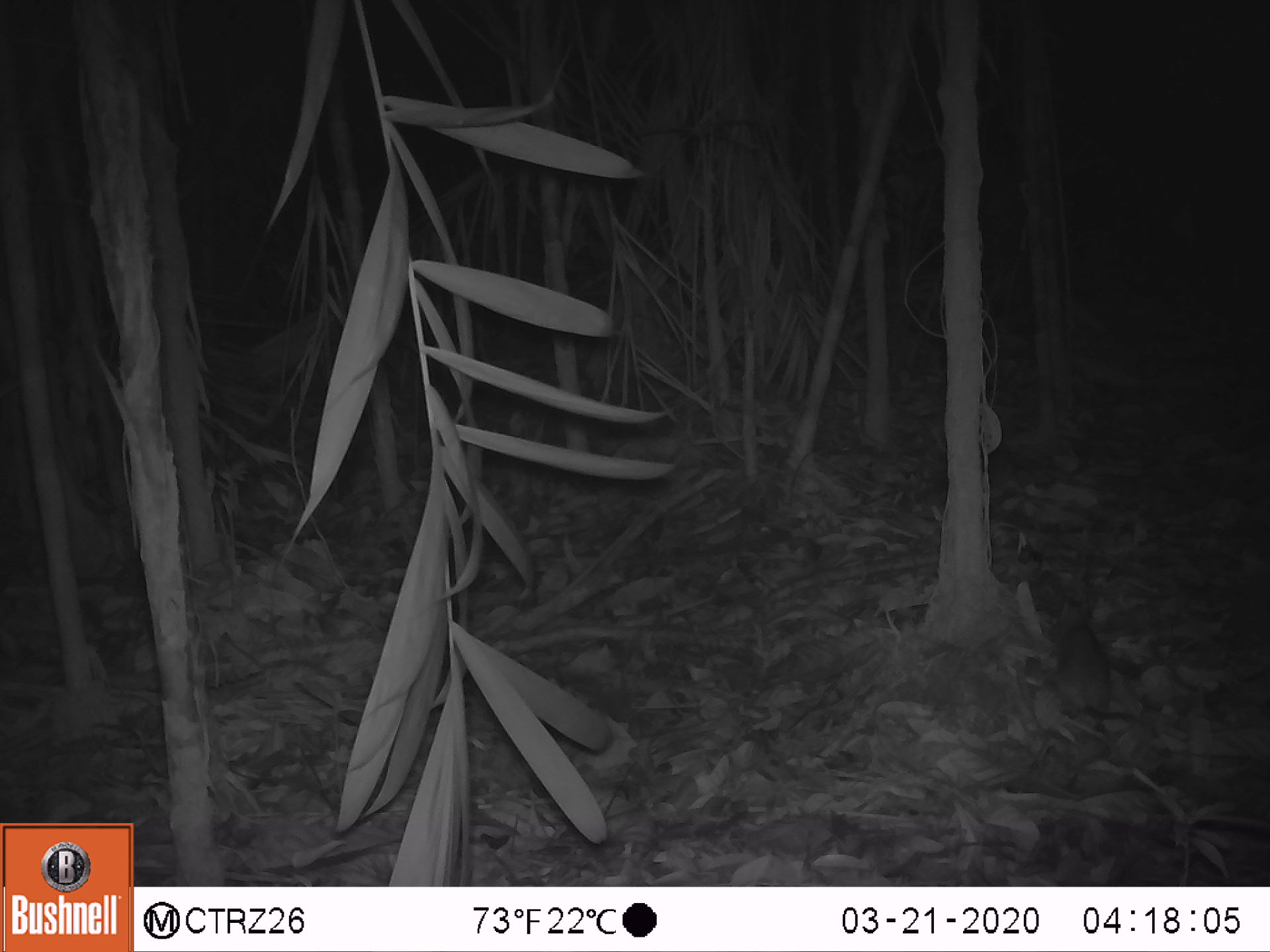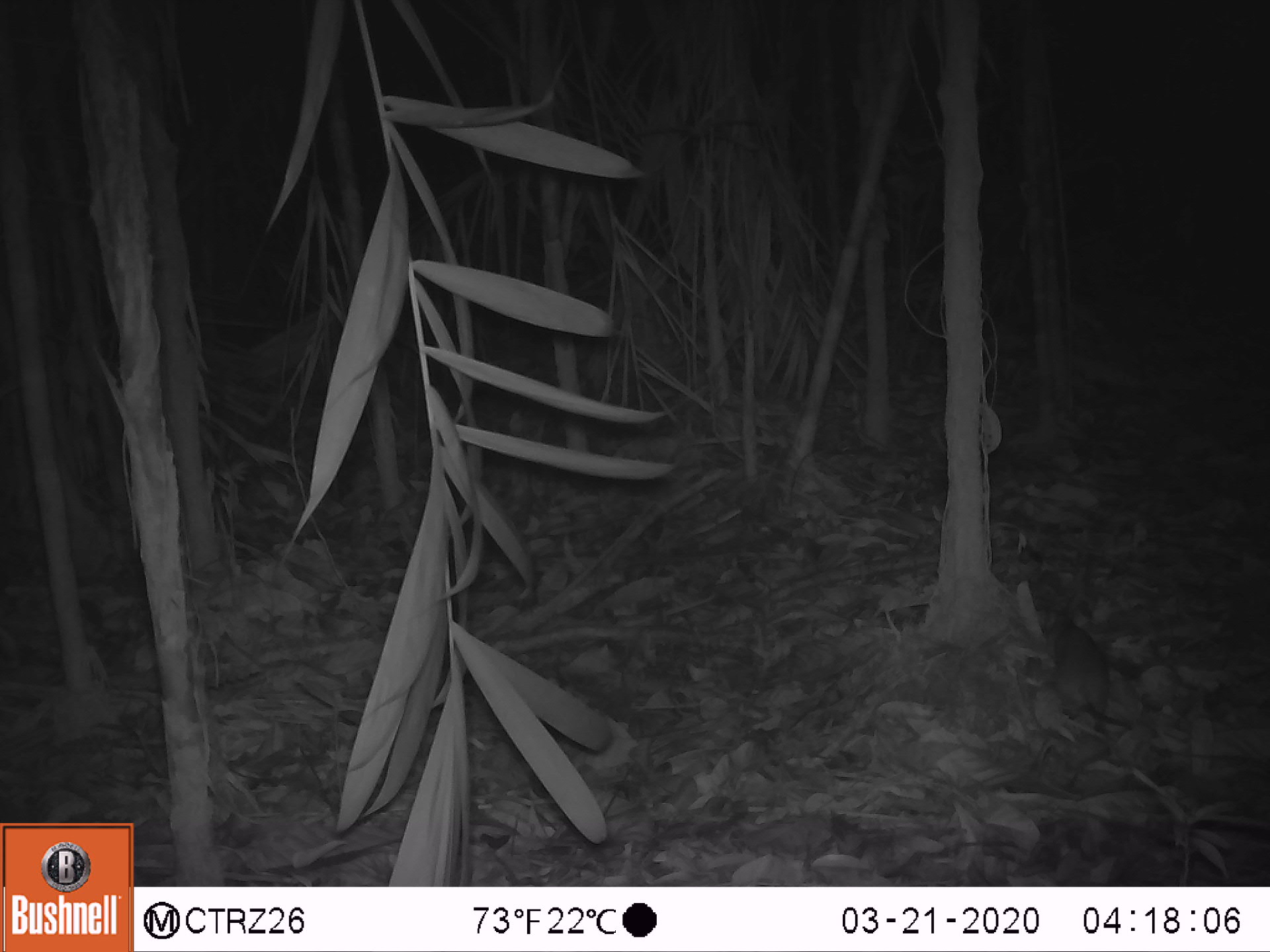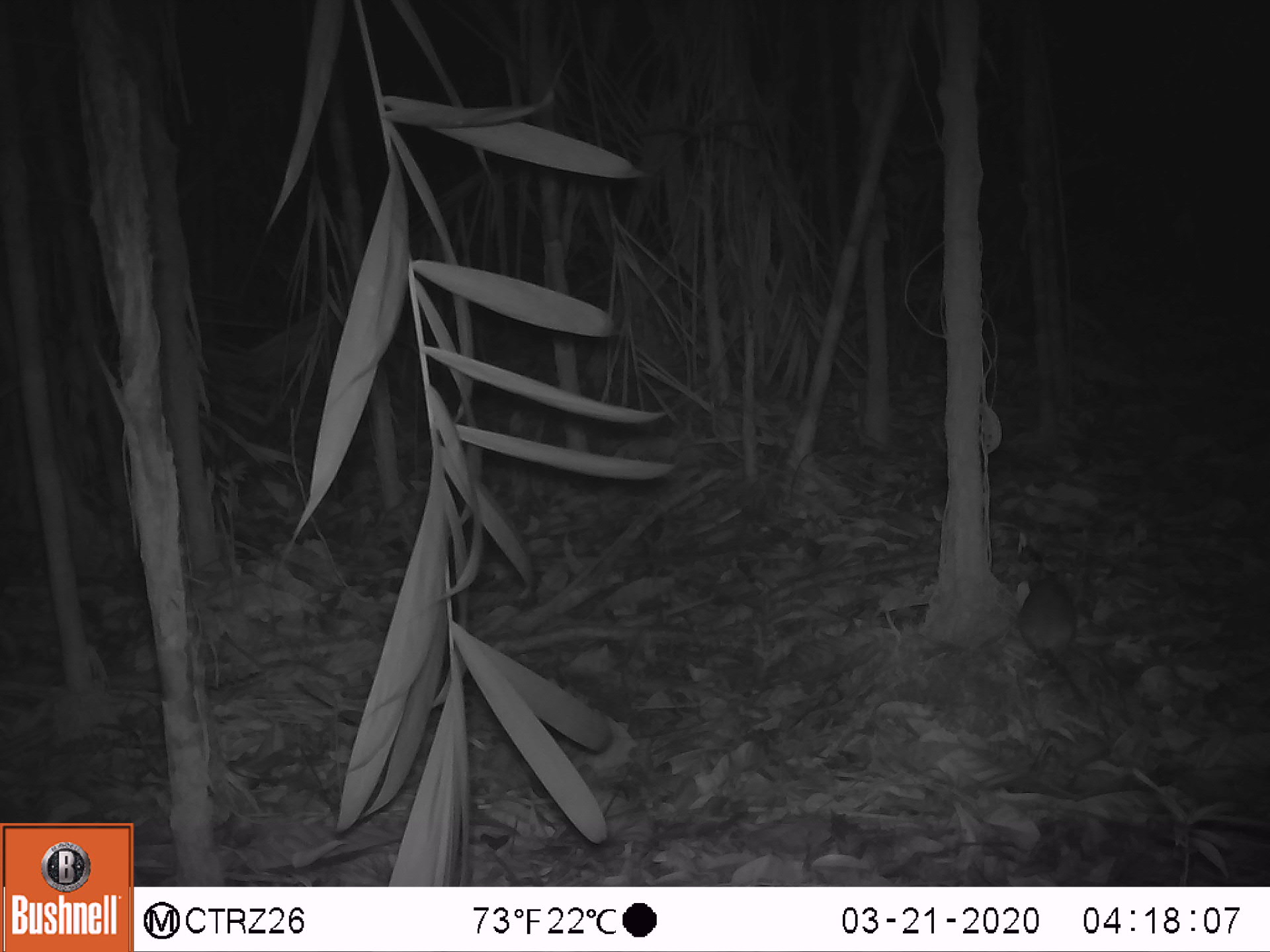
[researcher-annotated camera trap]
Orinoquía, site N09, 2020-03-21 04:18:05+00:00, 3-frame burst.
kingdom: Animalia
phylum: Chordata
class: Mammalia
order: Rodentia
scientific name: Rodentia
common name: rodent